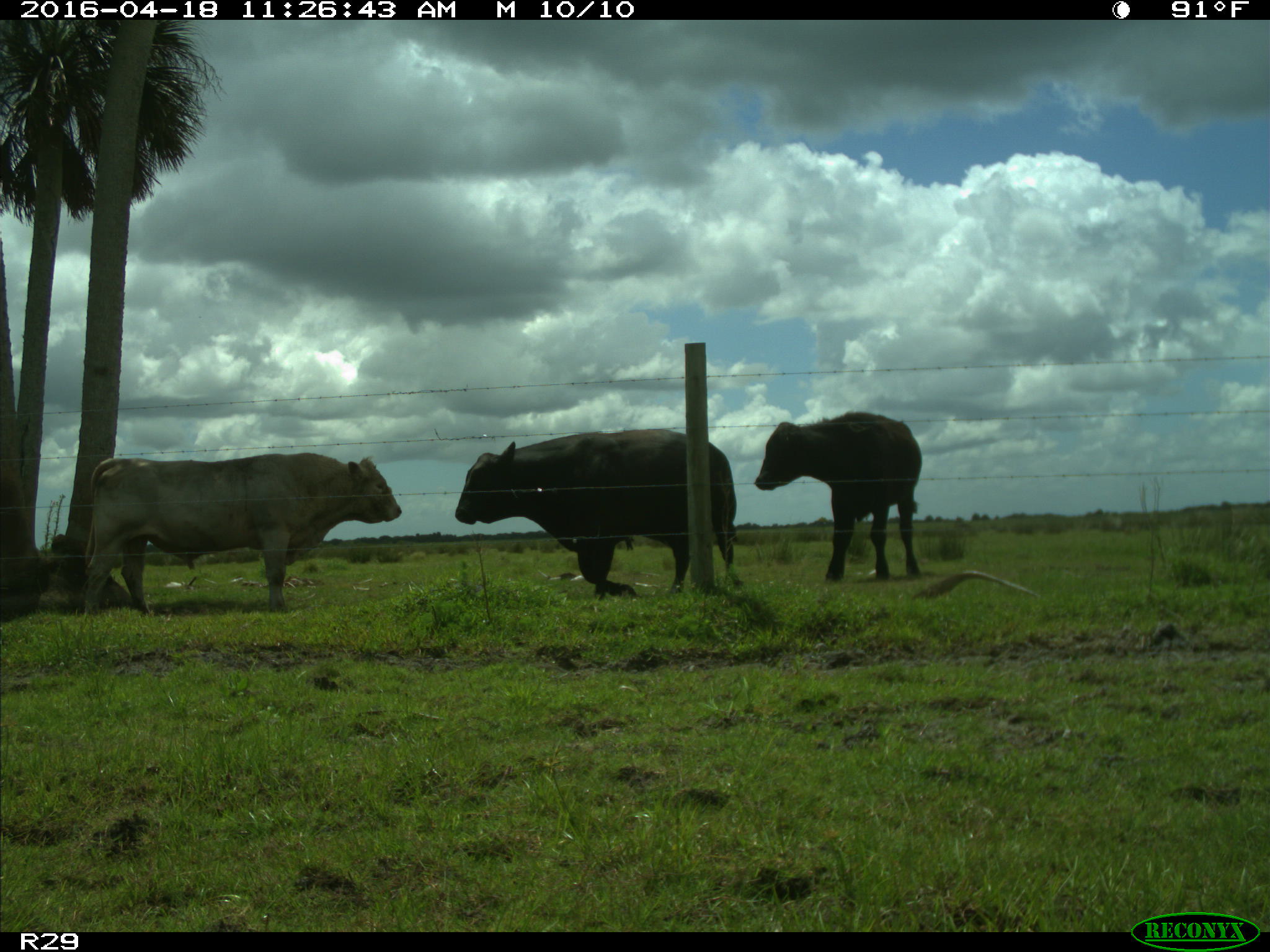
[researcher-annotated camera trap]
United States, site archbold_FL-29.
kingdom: Animalia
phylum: Chordata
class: Mammalia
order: Artiodactyla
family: Bovidae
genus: Bos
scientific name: Bos taurus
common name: domestic cow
Bos taurus (domestic cow).